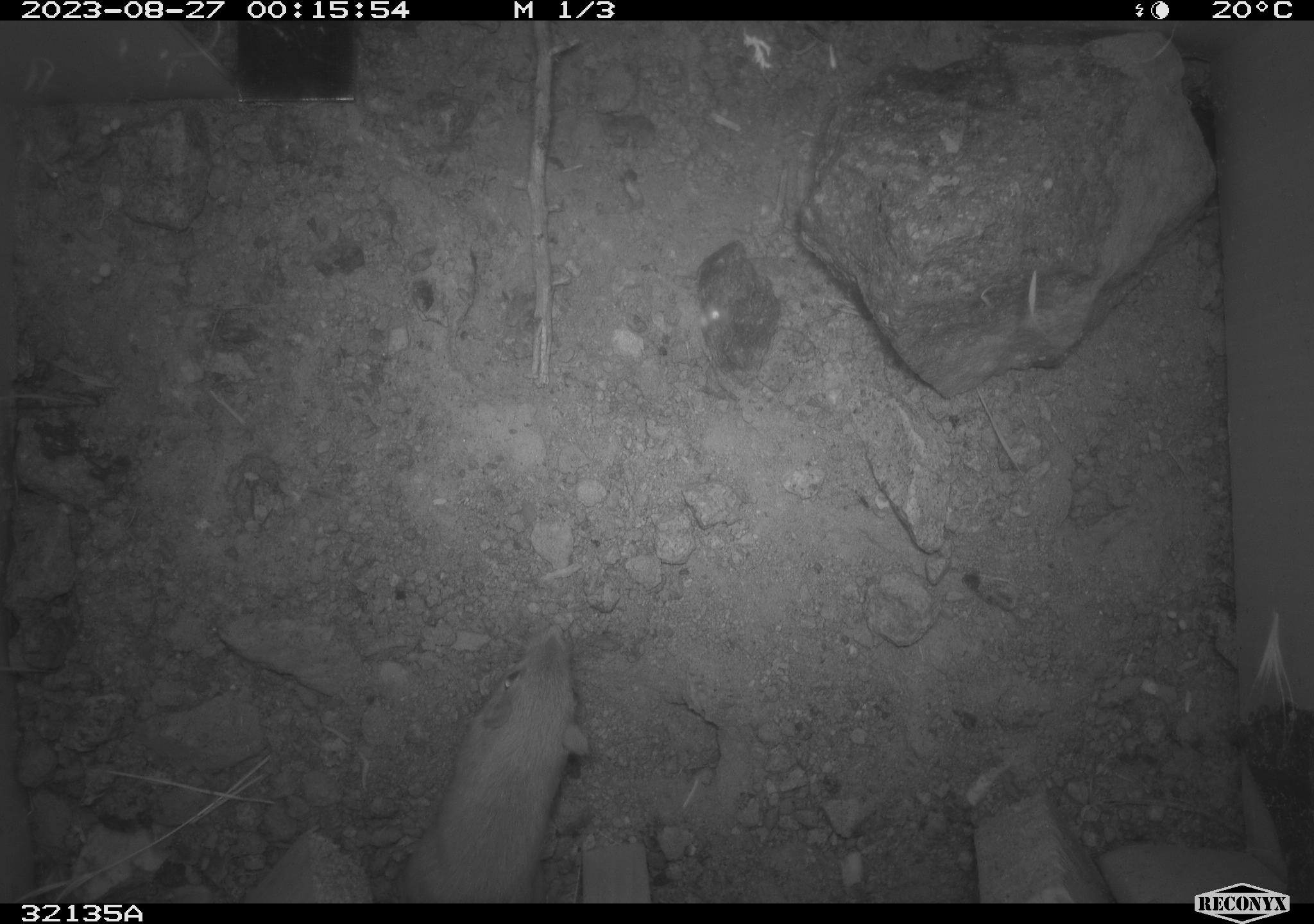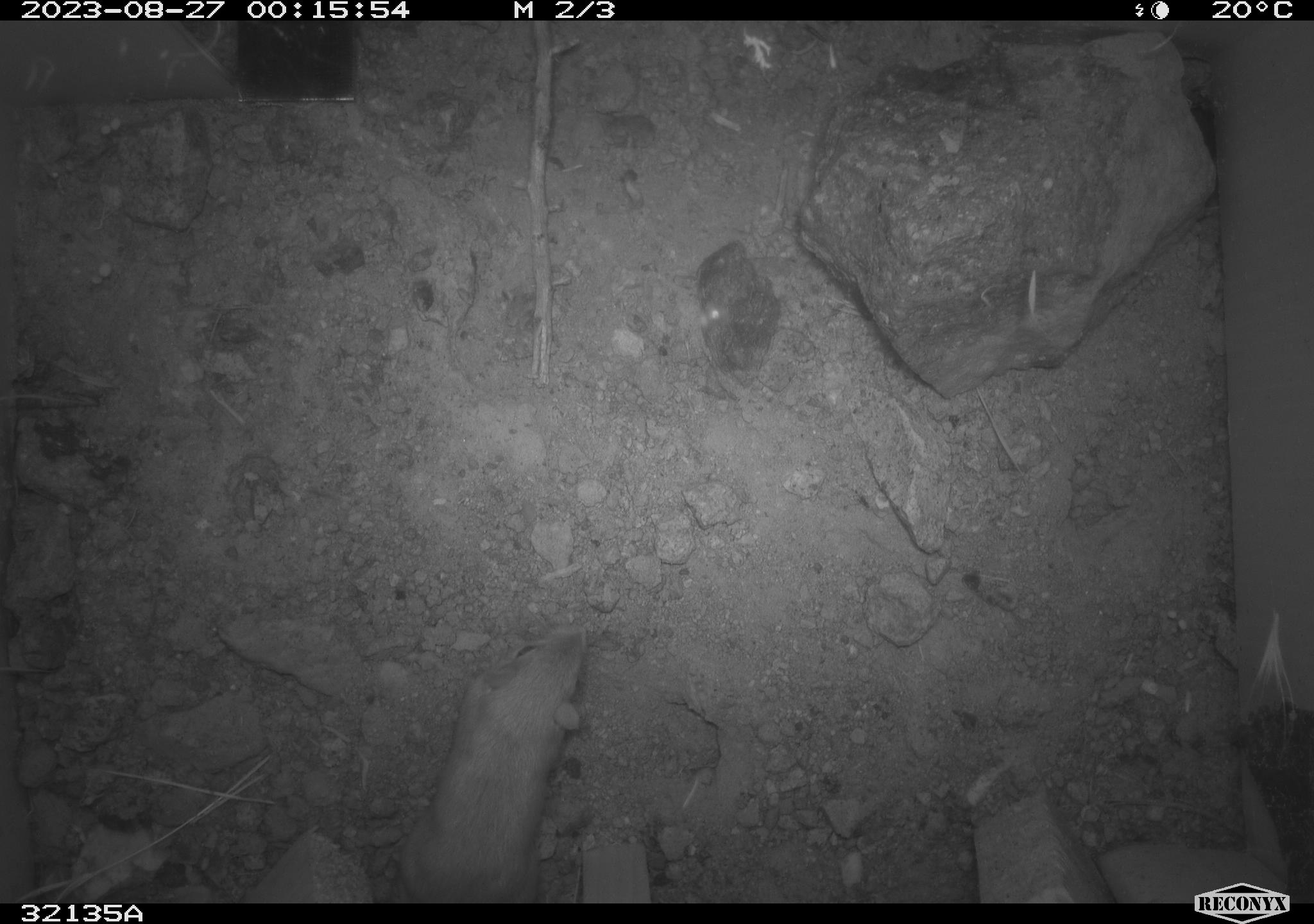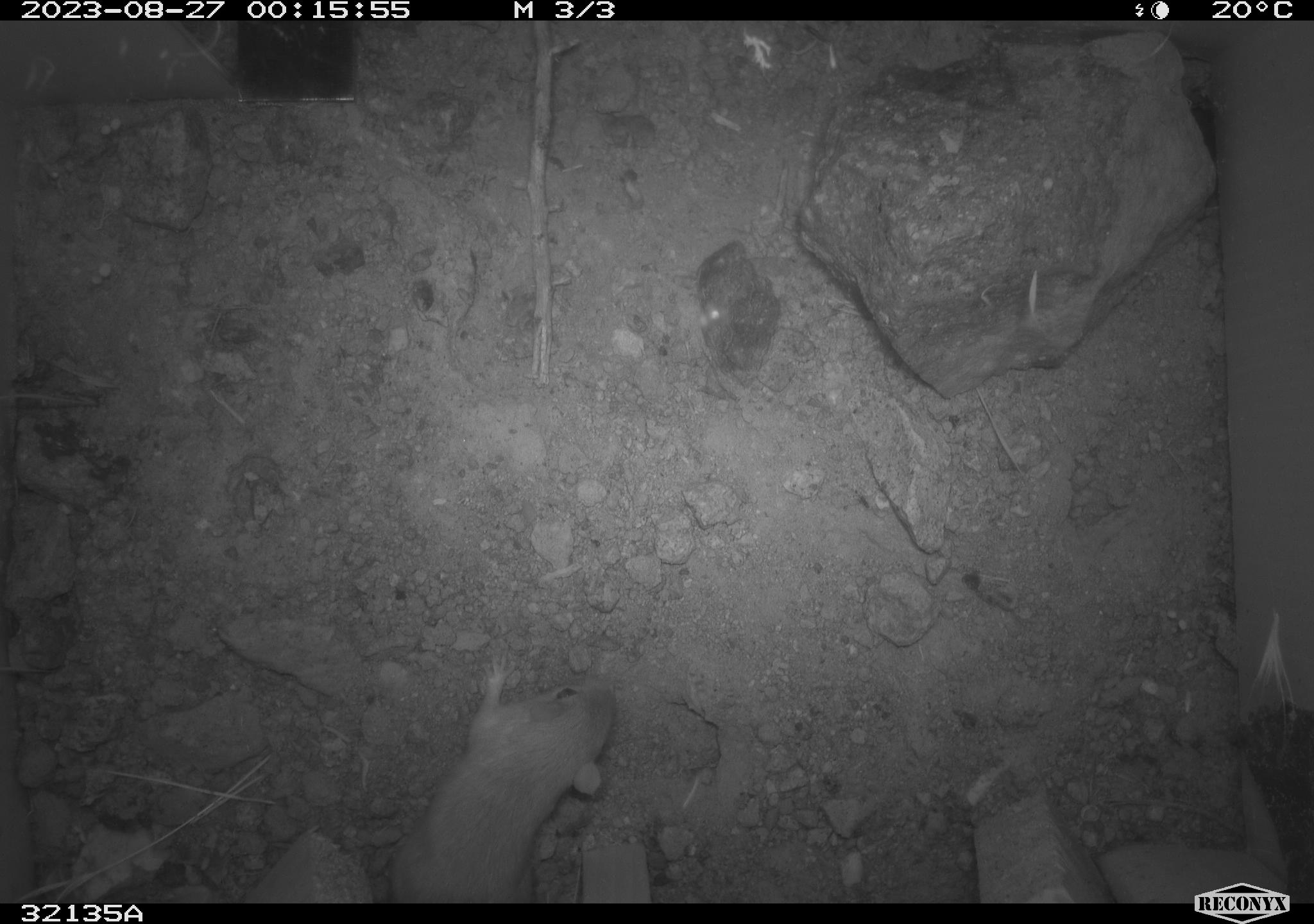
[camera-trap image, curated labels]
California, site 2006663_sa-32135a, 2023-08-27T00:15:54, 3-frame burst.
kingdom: Animalia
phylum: Chordata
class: Mammalia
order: Rodentia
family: Heteromyidae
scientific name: Heteromyidae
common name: kangaroo rats and pocket mice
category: heteromyidae family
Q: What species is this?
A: Heteromyidae family (kangaroo rats and pocket mice) (Heteromyidae).